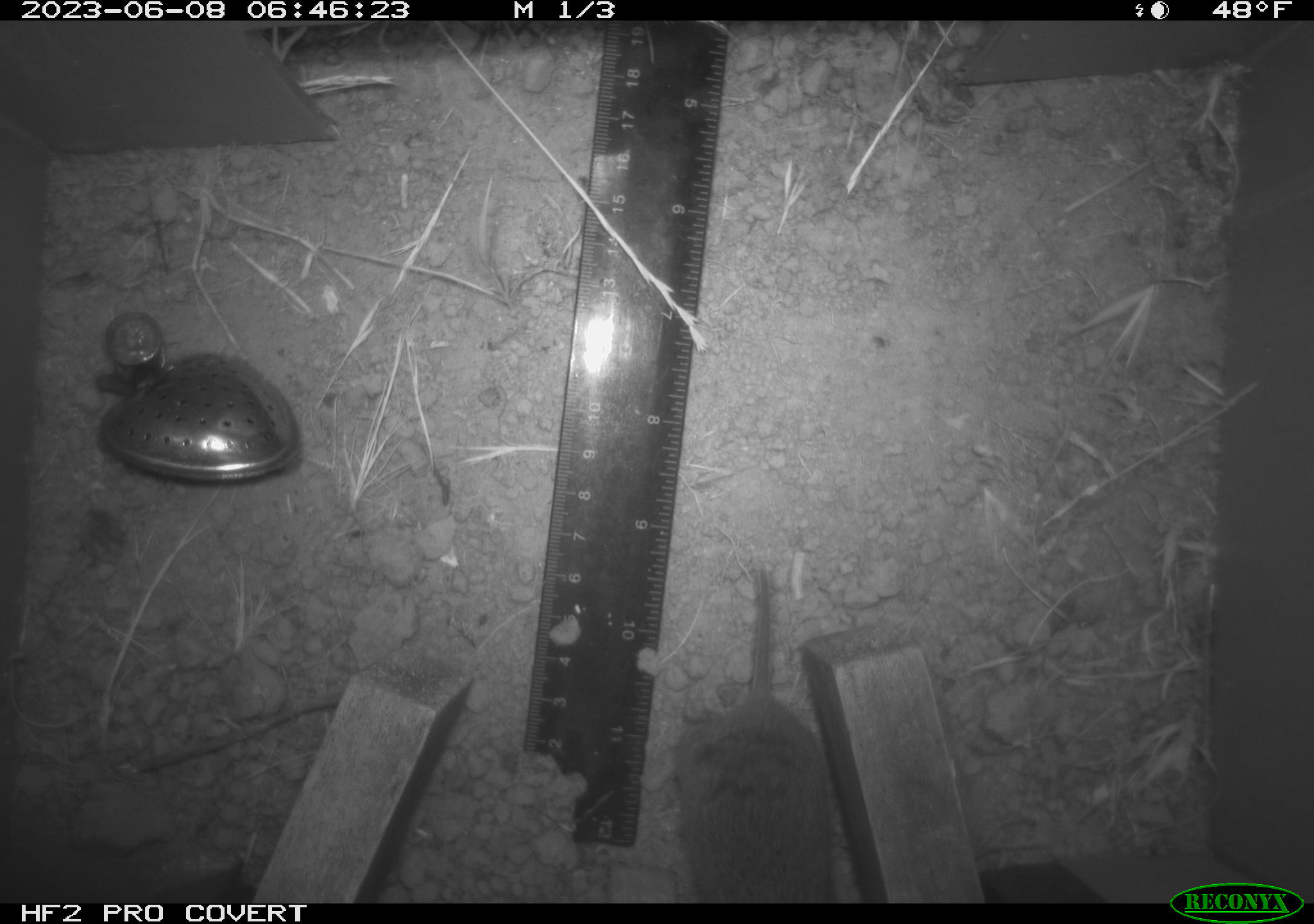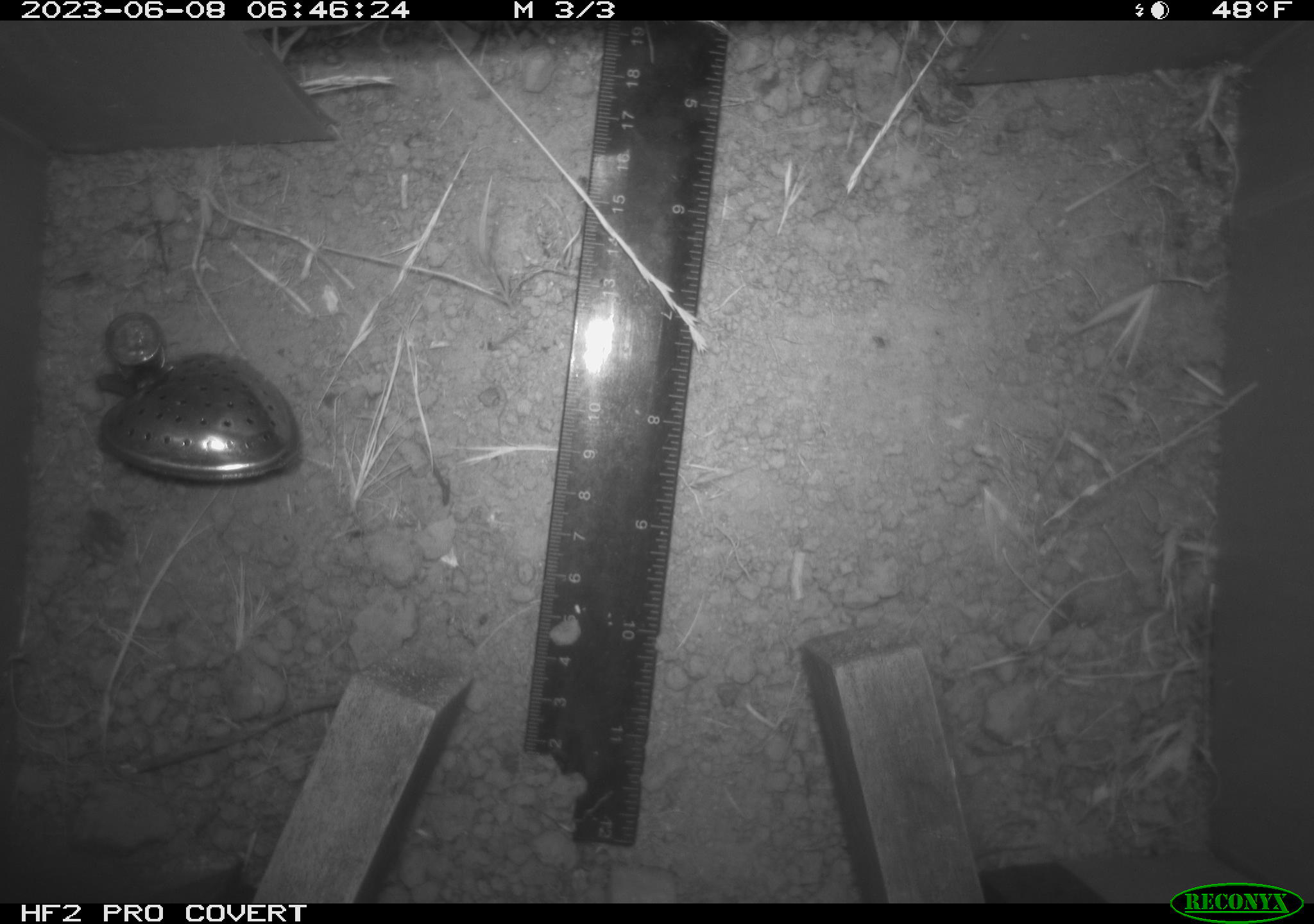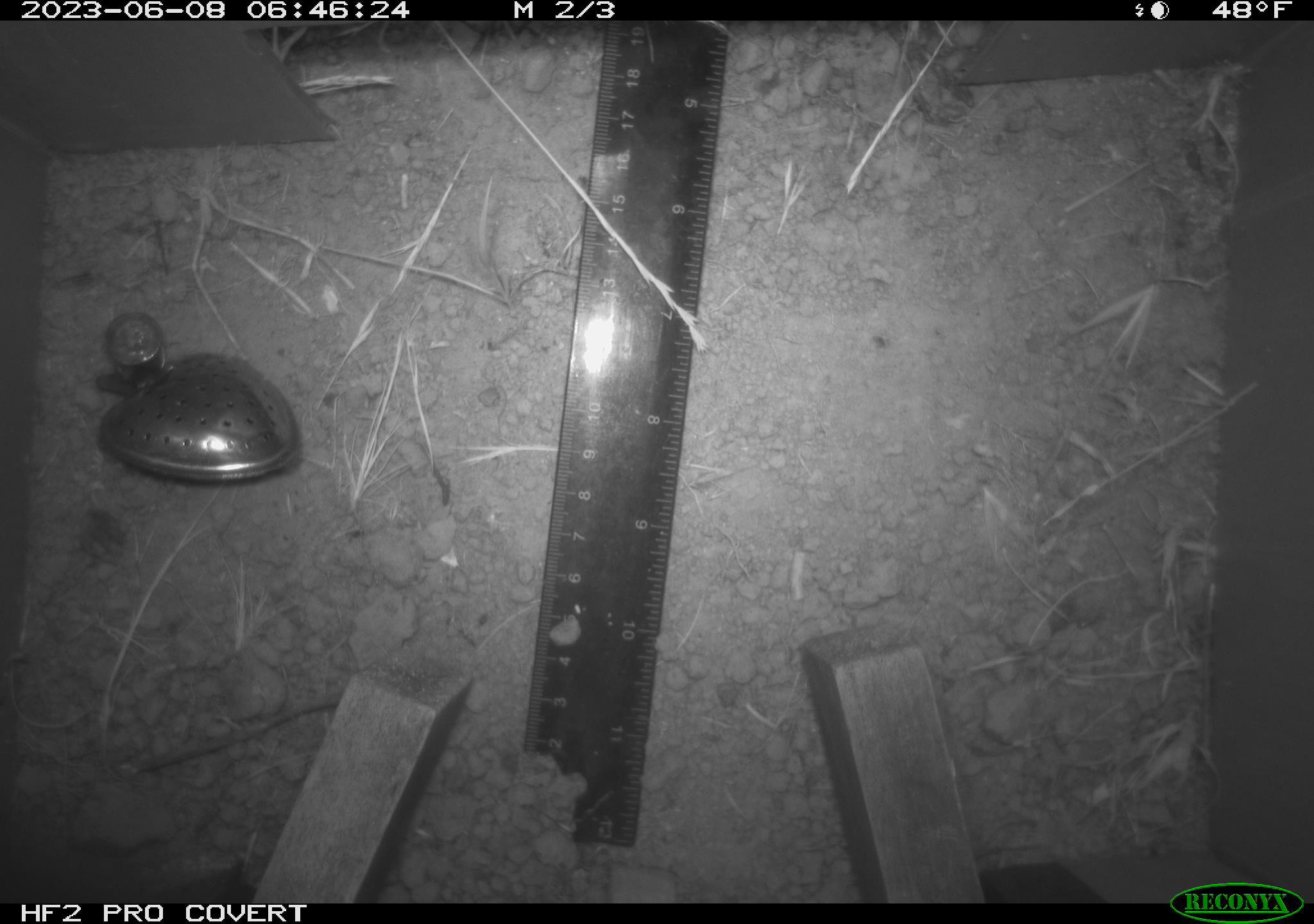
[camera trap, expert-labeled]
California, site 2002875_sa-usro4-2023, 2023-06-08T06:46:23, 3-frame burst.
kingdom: Animalia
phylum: Chordata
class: Mammalia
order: Rodentia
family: Cricetidae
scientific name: Arvicolinae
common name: voles, lemmings, and muskrats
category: arvicolinae subfamily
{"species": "arvicolinae subfamily (voles, lemmings, and muskrats) (Arvicolinae)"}